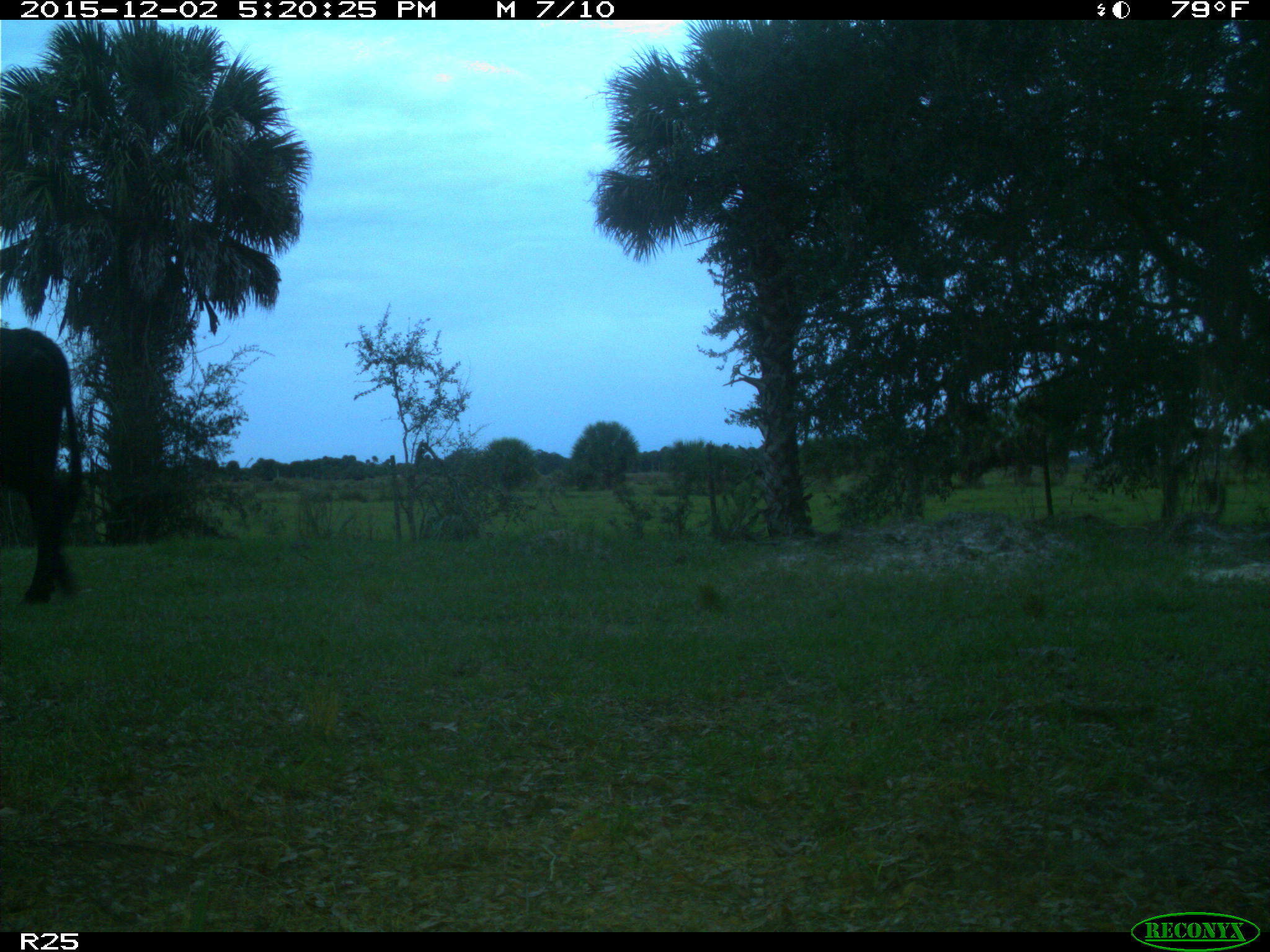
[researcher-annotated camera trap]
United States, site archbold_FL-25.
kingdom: Animalia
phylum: Chordata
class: Mammalia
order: Artiodactyla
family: Bovidae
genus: Bos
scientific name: Bos taurus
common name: domestic cow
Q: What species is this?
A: Bos taurus (domestic cow).